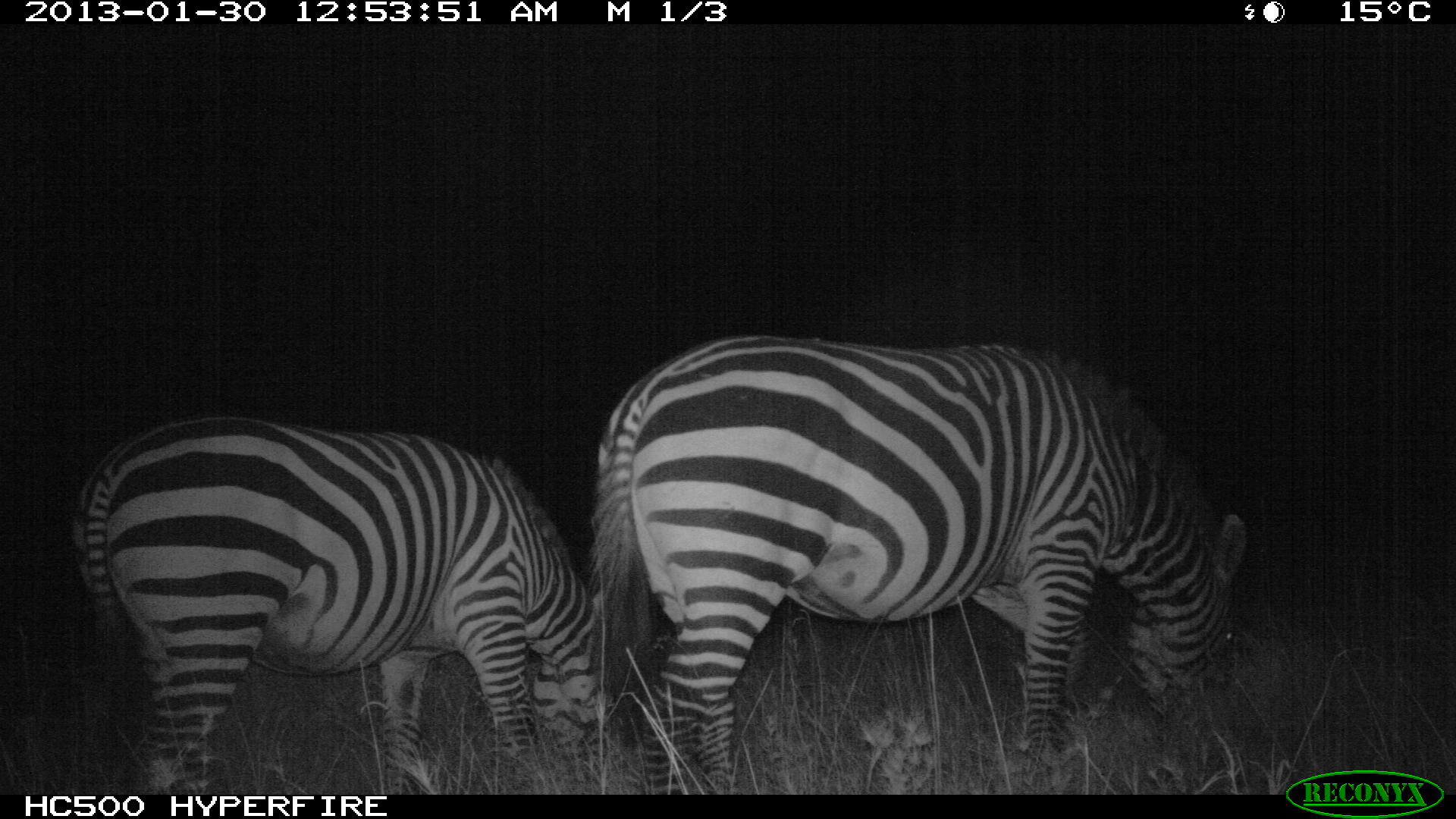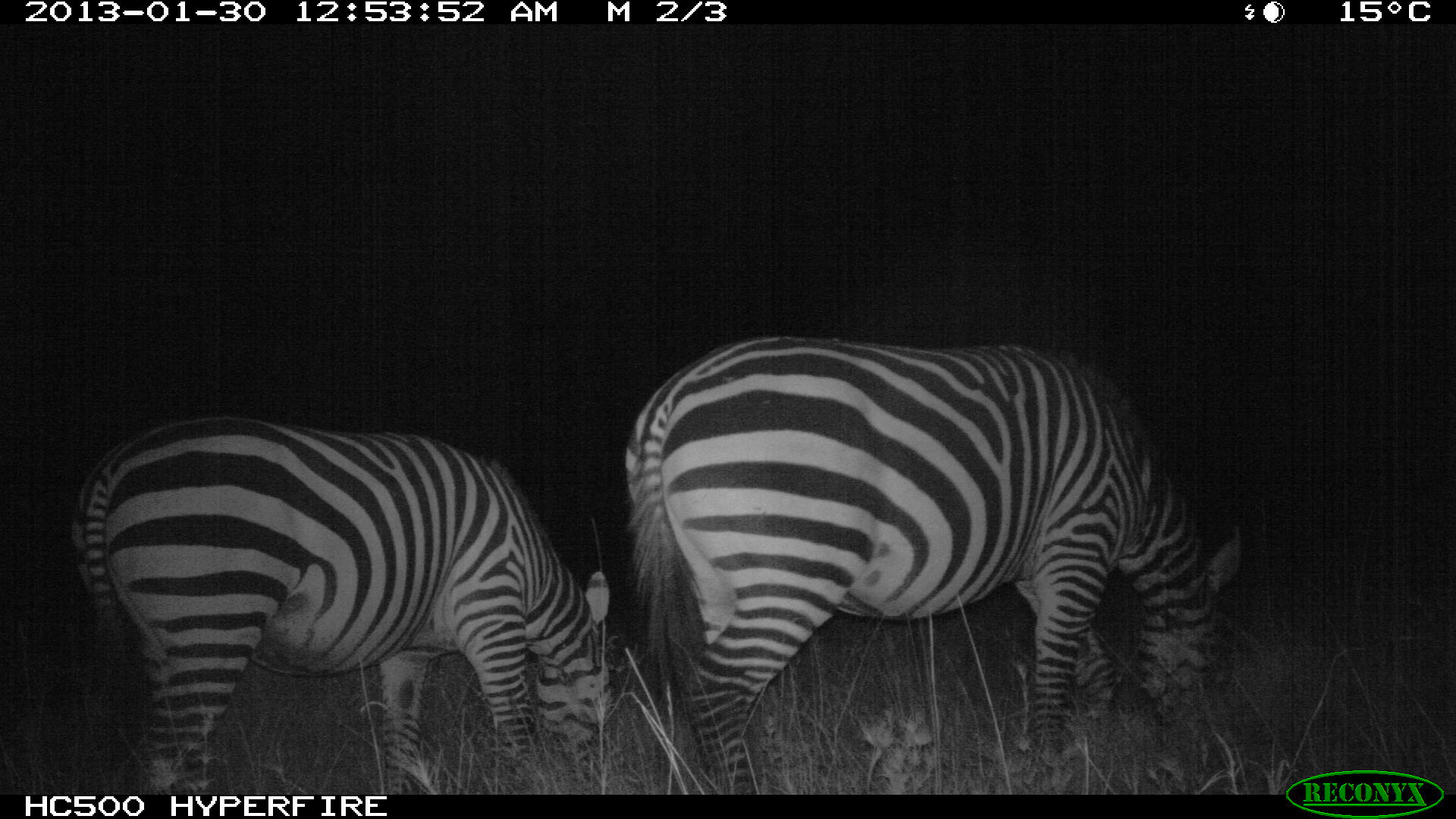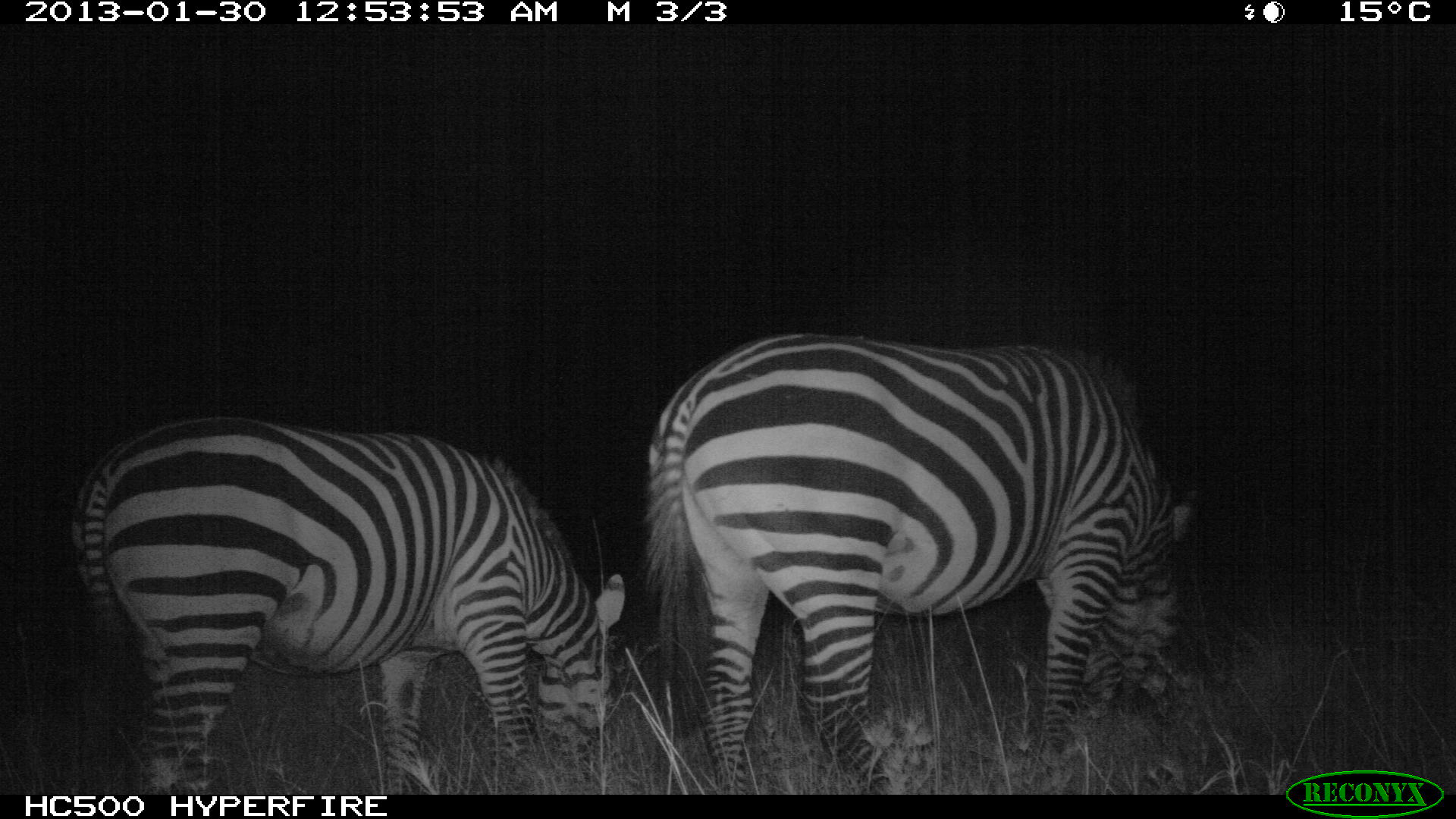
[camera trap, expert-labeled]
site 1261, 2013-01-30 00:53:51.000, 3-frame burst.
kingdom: Animalia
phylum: Chordata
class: Mammalia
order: Perissodactyla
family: Equidae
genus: Equus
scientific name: Equus quagga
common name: plains zebra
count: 2